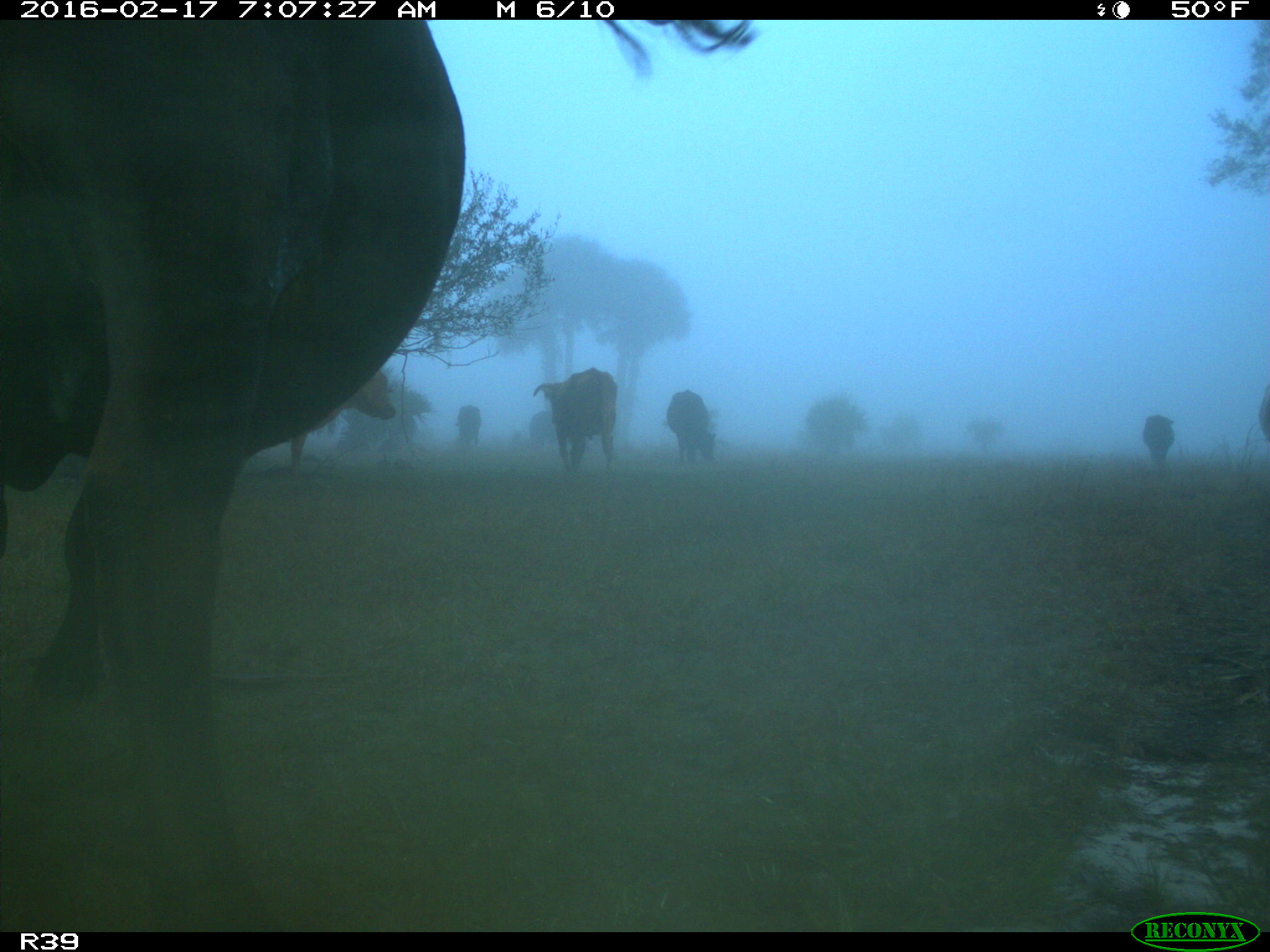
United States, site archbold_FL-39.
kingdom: Animalia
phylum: Chordata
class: Mammalia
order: Artiodactyla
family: Bovidae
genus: Bos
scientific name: Bos taurus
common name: domestic cow